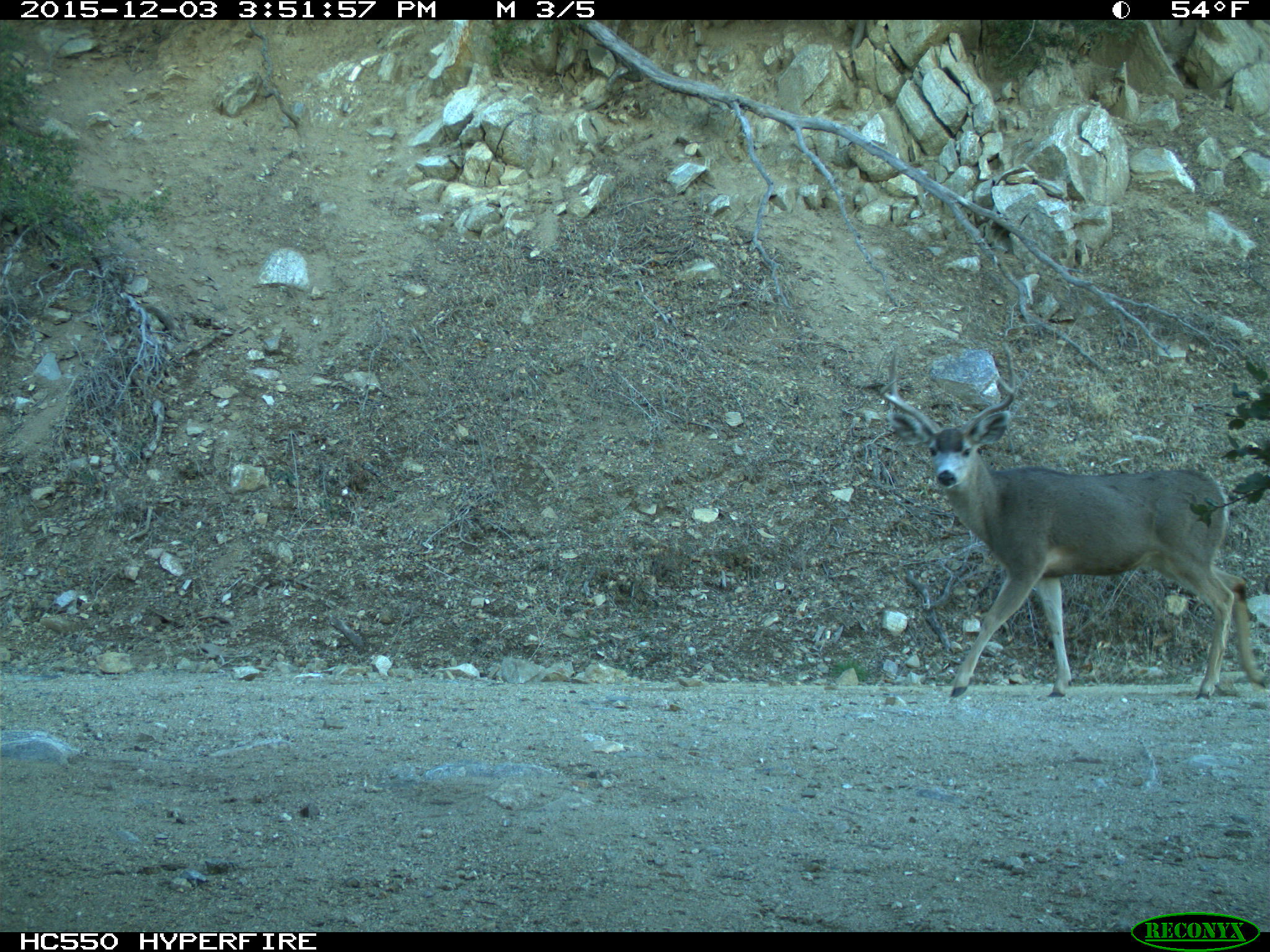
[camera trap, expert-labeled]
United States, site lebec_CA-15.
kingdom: Animalia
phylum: Chordata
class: Mammalia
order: Artiodactyla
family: Cervidae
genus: Odocoileus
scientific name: Odocoileus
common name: deer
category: unidentified deer